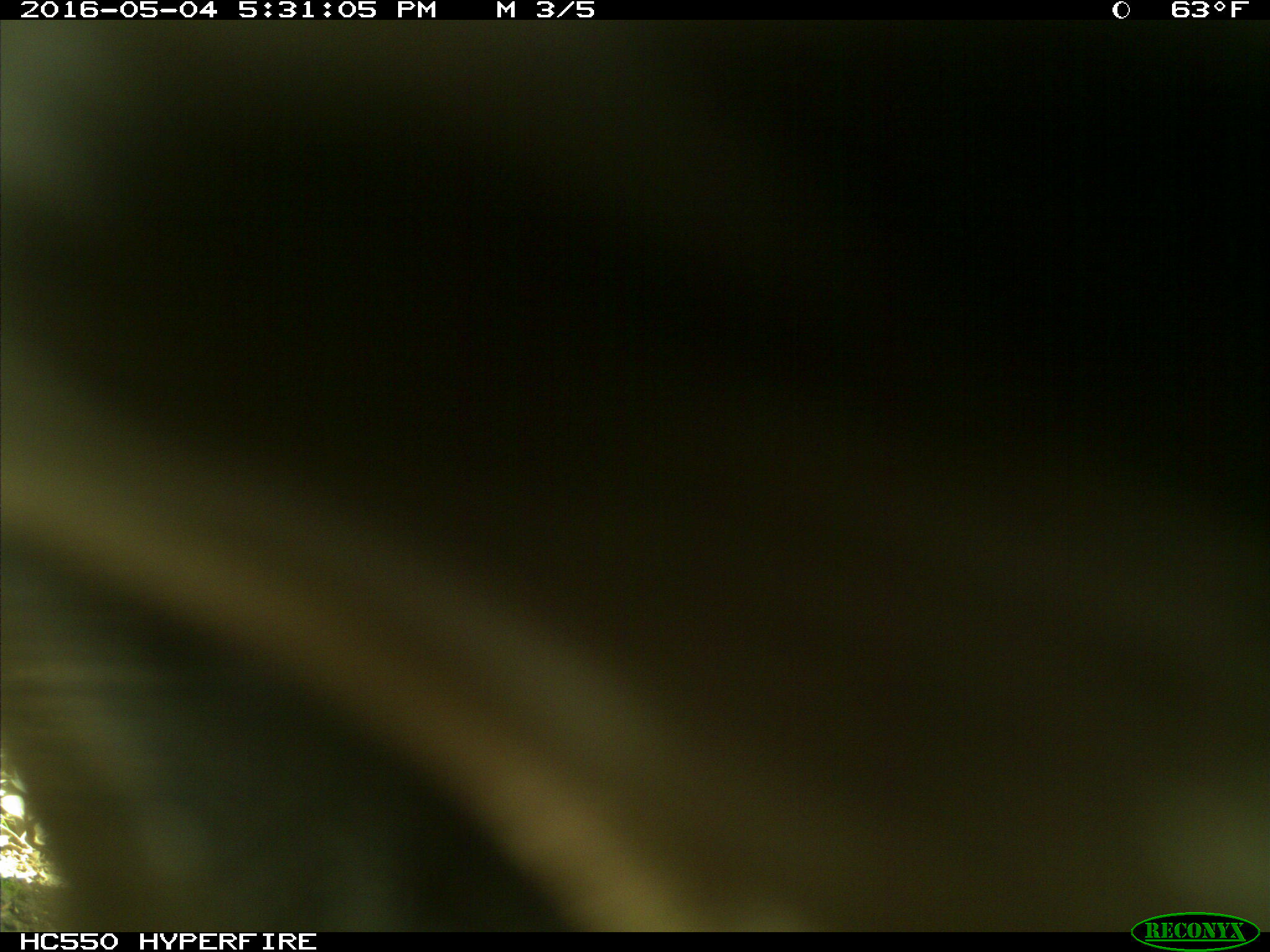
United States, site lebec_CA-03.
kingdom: Animalia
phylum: Chordata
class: Mammalia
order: Artiodactyla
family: Bovidae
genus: Bos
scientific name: Bos taurus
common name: domestic cow